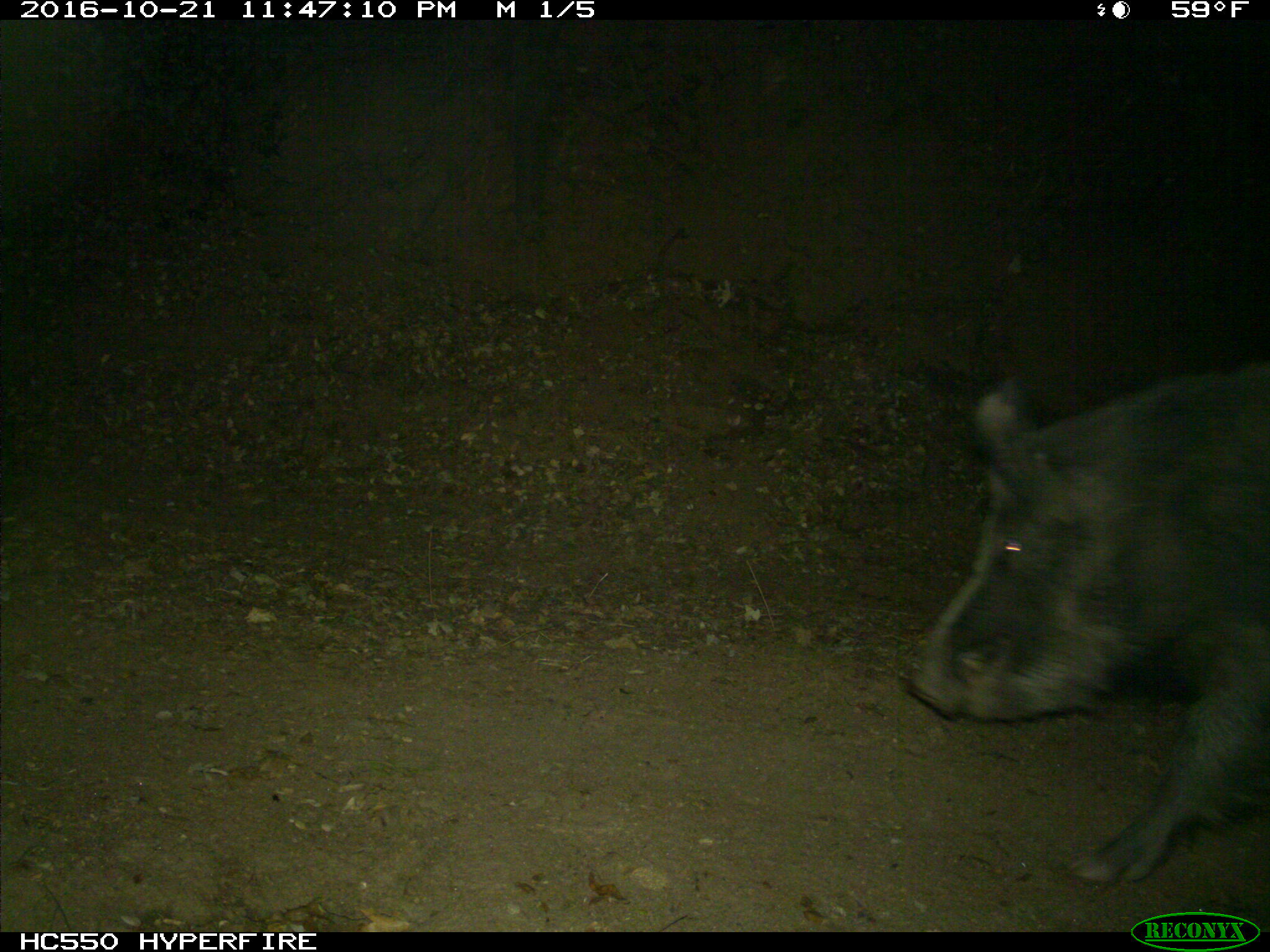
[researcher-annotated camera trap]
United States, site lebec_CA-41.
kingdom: Animalia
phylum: Chordata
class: Mammalia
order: Artiodactyla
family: Suidae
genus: Sus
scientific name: Sus scrofa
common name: wild boar